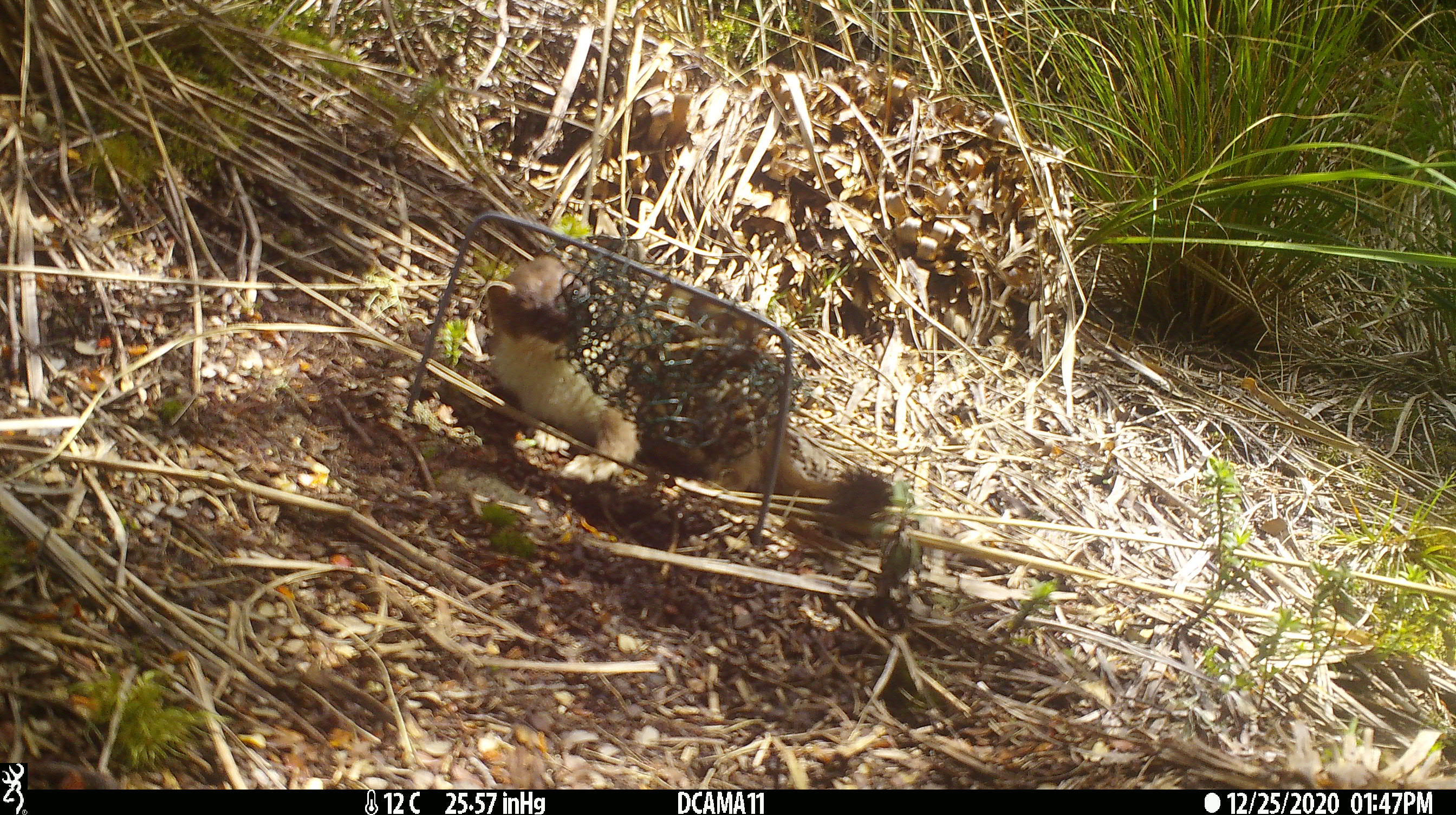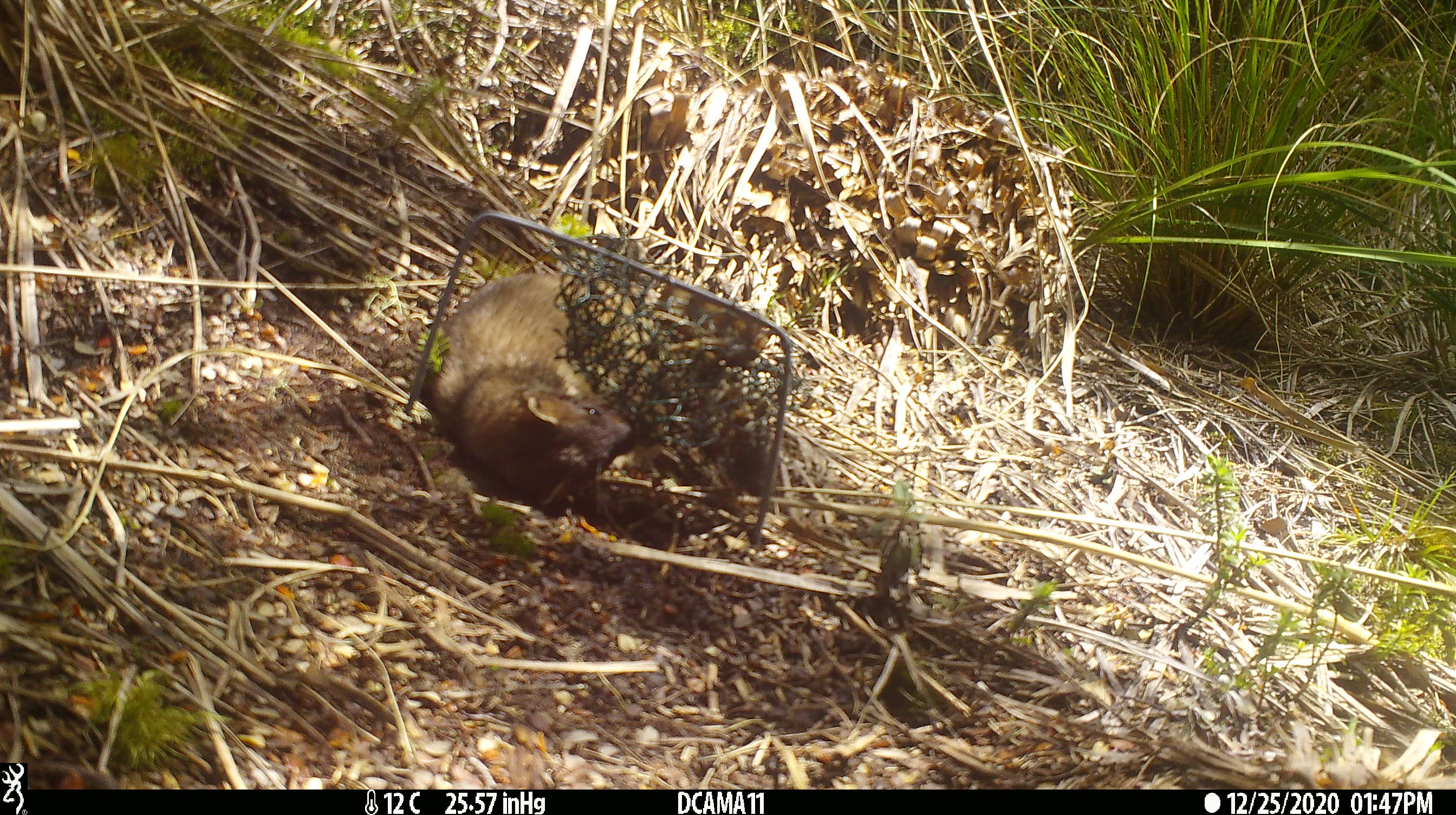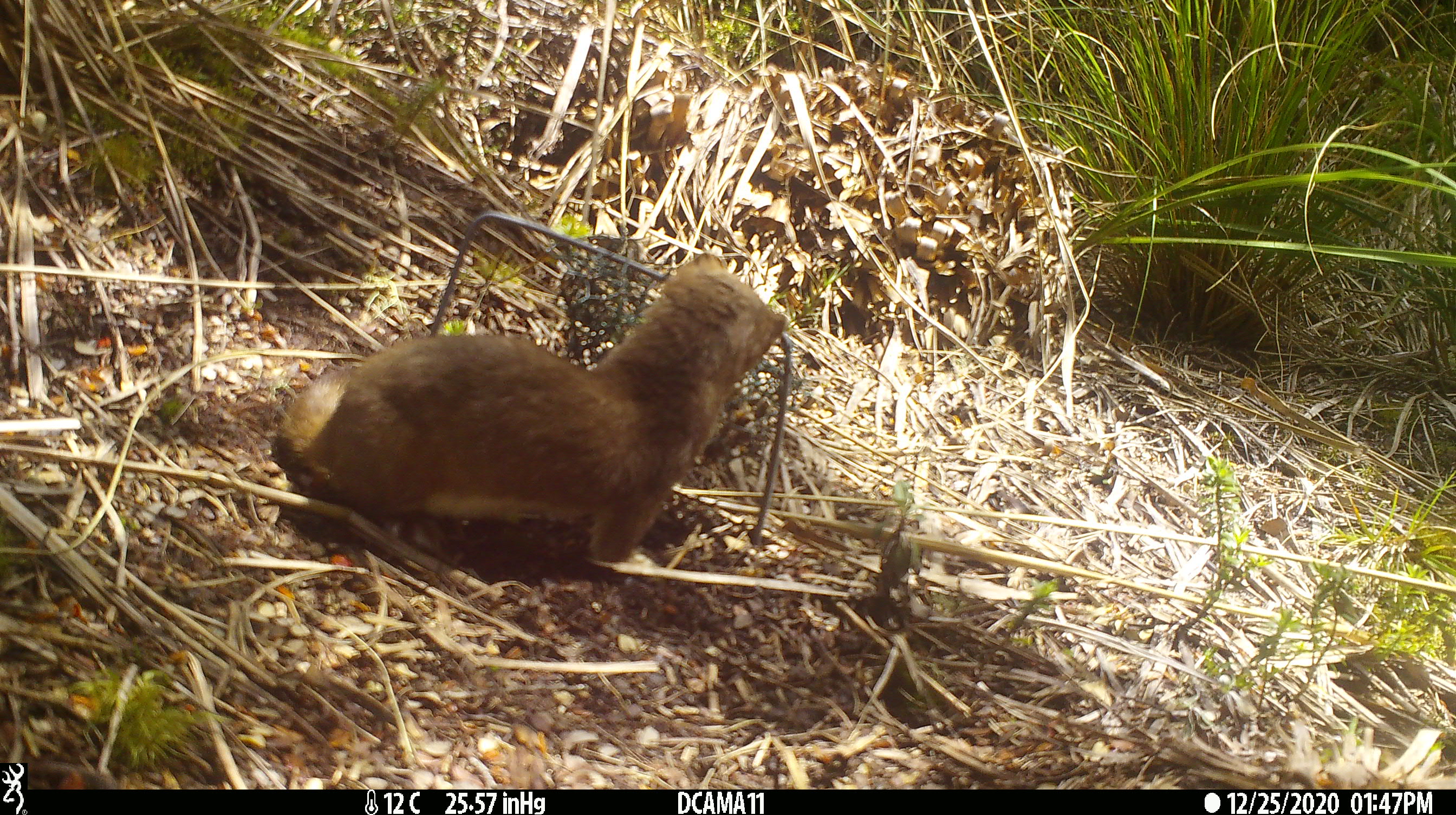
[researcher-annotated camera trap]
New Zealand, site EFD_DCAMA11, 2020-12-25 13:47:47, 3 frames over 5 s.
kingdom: Animalia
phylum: Chordata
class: Mammalia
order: Carnivora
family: Mustelidae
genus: Mustela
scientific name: Mustela erminea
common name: stoat